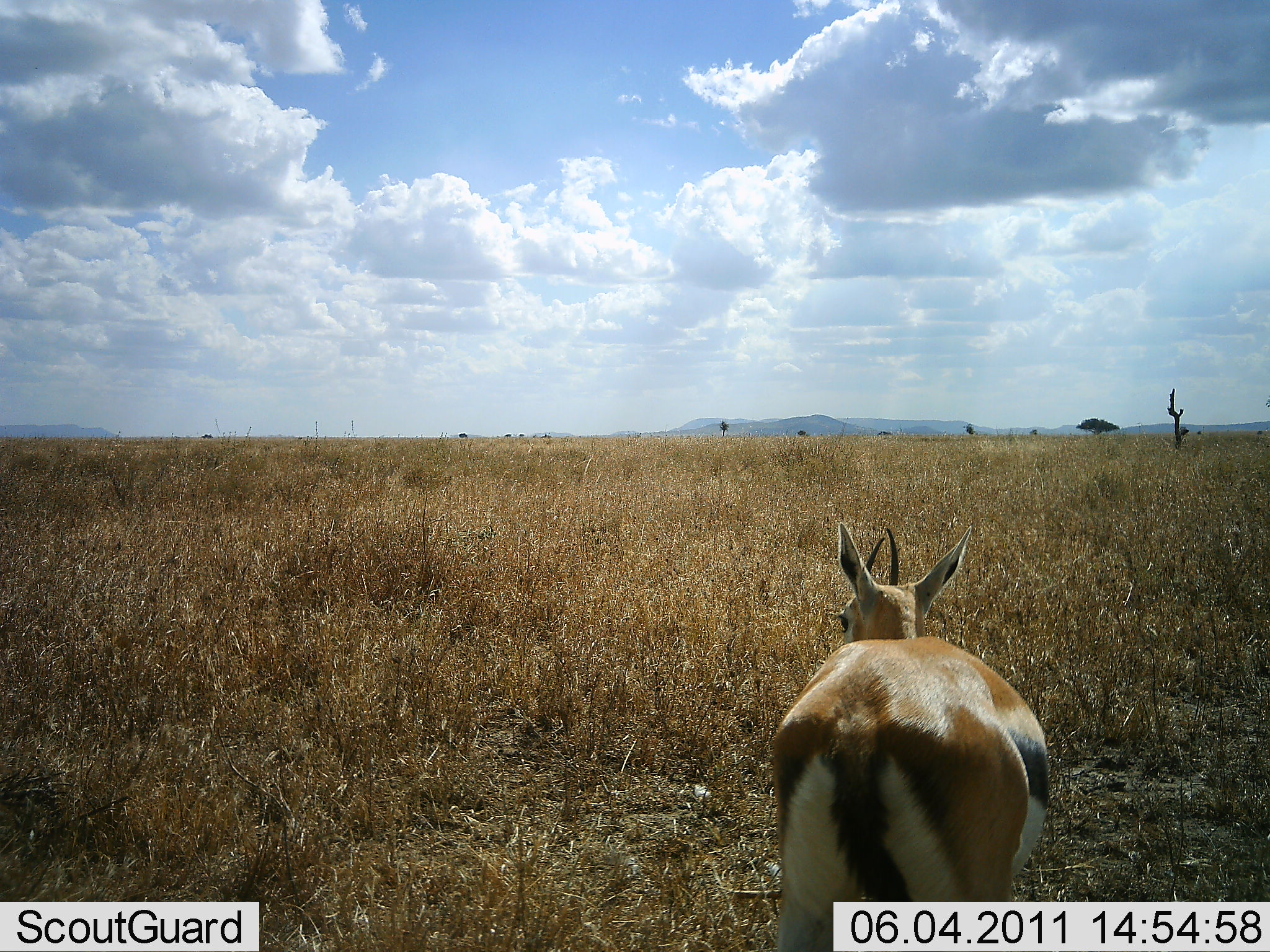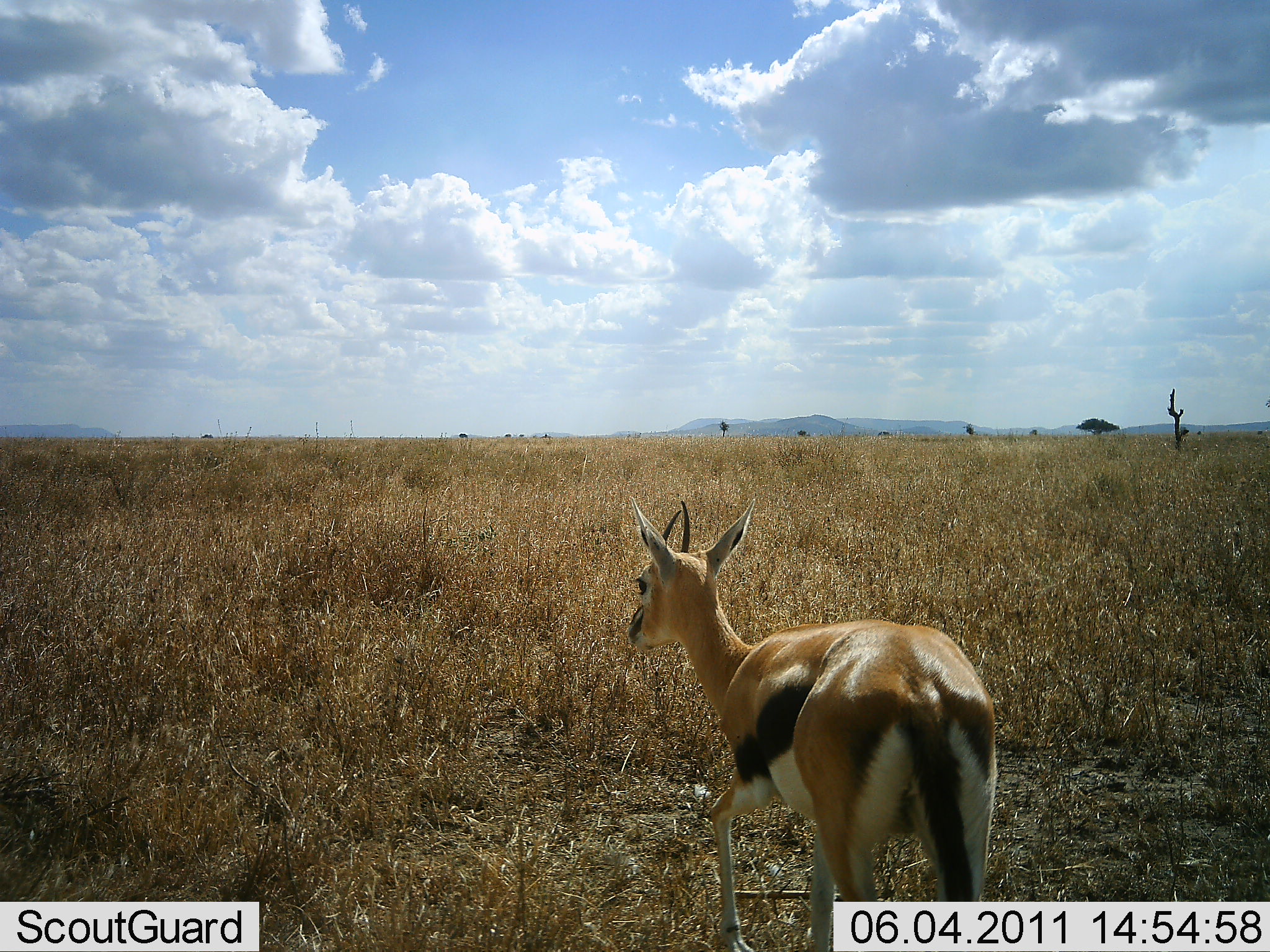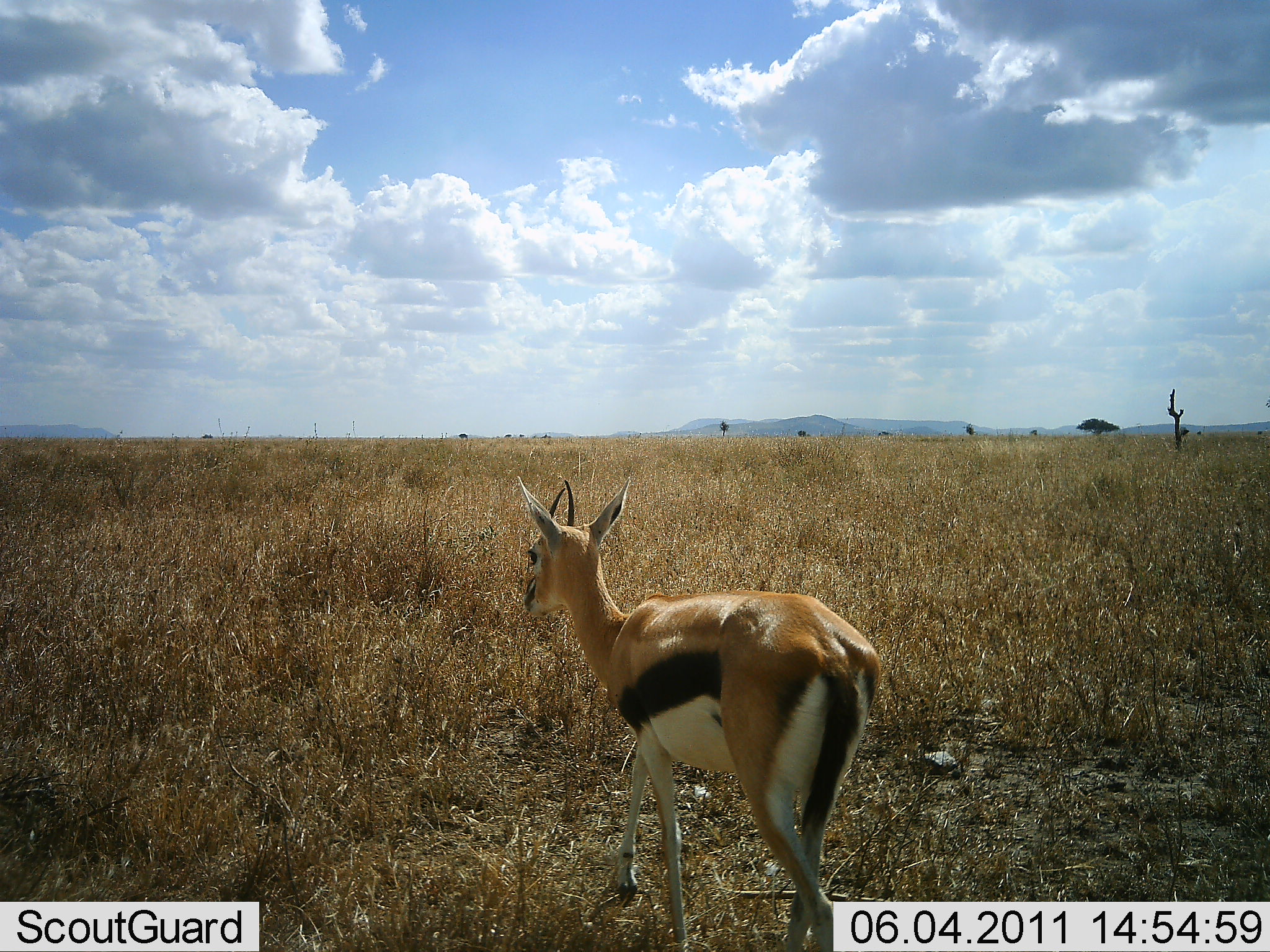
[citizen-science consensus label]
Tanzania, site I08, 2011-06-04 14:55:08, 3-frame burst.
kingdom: Animalia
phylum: Chordata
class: Mammalia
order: Artiodactyla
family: Bovidae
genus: Eudorcas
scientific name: Eudorcas thomsonii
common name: thomson's gazelle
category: gazellethomsons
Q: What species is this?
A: Gazellethomsons (thomson's gazelle) (Eudorcas thomsonii).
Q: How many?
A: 1.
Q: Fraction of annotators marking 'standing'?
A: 25%.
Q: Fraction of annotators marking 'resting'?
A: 0%.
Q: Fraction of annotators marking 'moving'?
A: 75%.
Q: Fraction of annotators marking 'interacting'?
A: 0%.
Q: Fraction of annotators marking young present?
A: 0%.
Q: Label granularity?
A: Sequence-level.